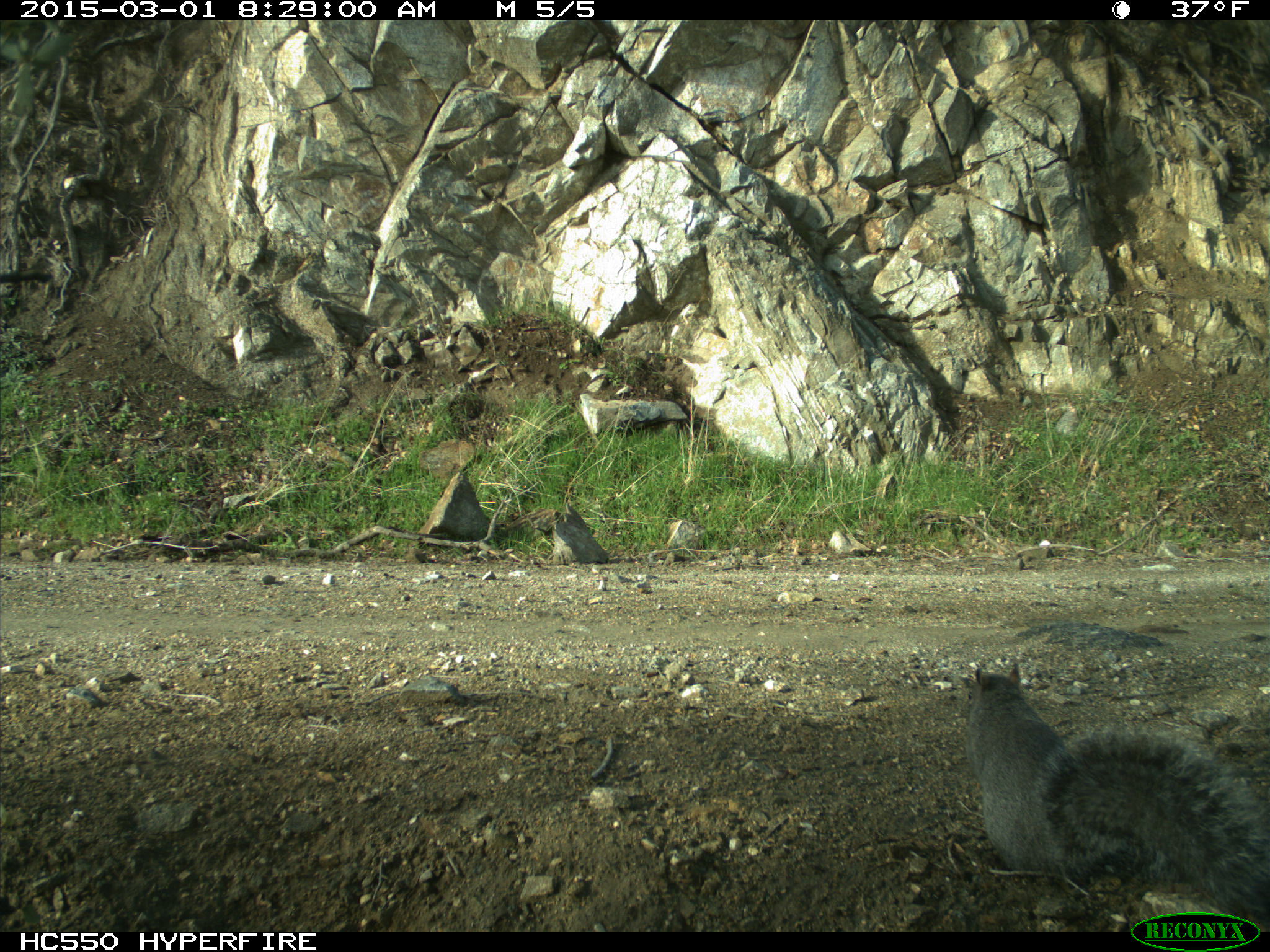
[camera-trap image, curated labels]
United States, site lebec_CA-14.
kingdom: Animalia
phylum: Chordata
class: Mammalia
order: Rodentia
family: Sciuridae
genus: Sciurus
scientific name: Sciurus carolinensis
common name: eastern gray squirrel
Sciurus carolinensis (eastern gray squirrel).